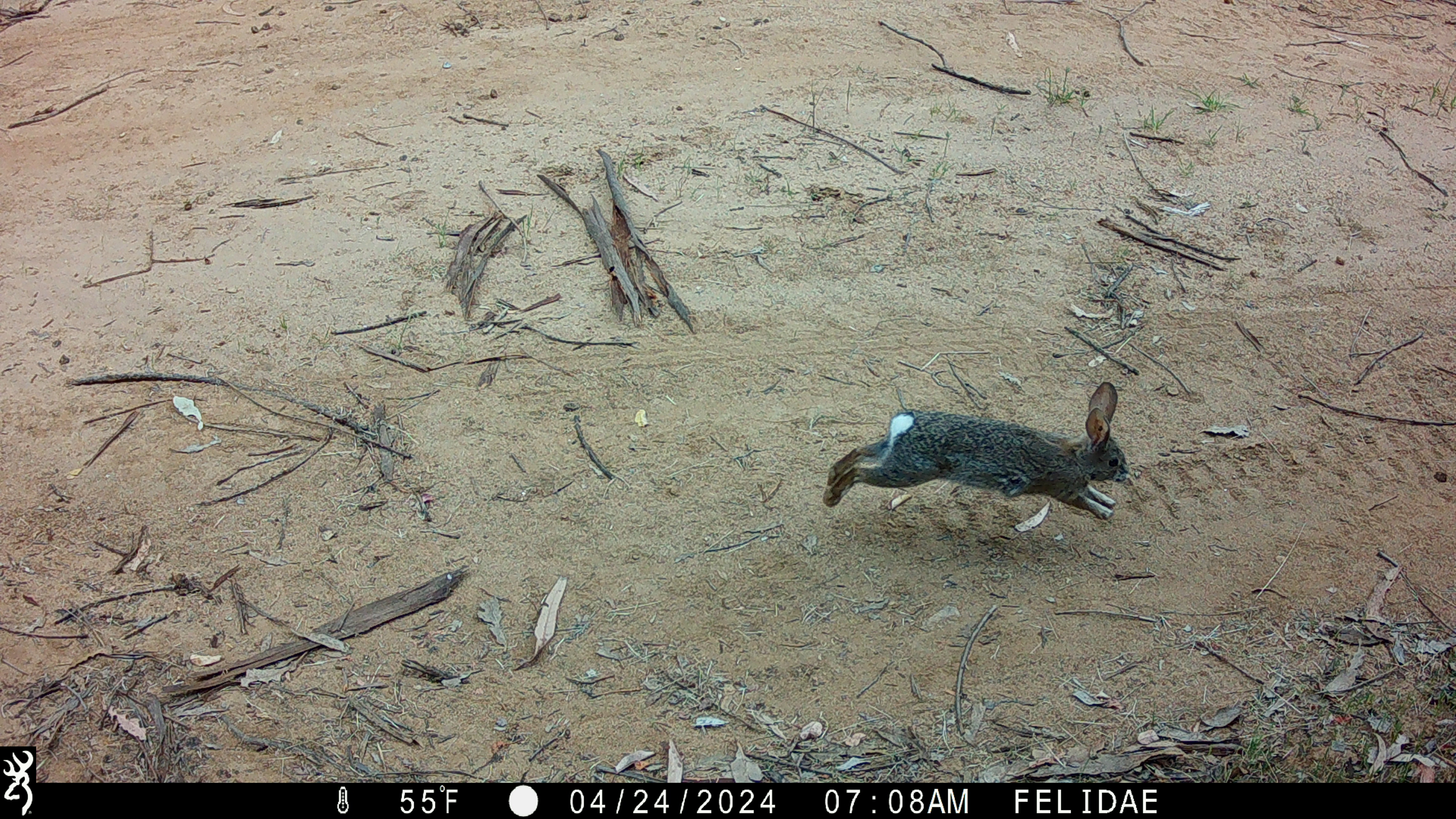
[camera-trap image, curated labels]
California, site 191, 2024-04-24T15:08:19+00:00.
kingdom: Animalia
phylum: Chordata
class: Mammalia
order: Lagomorpha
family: Leporidae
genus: Sylvilagus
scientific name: Sylvilagus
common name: cottontail rabbit